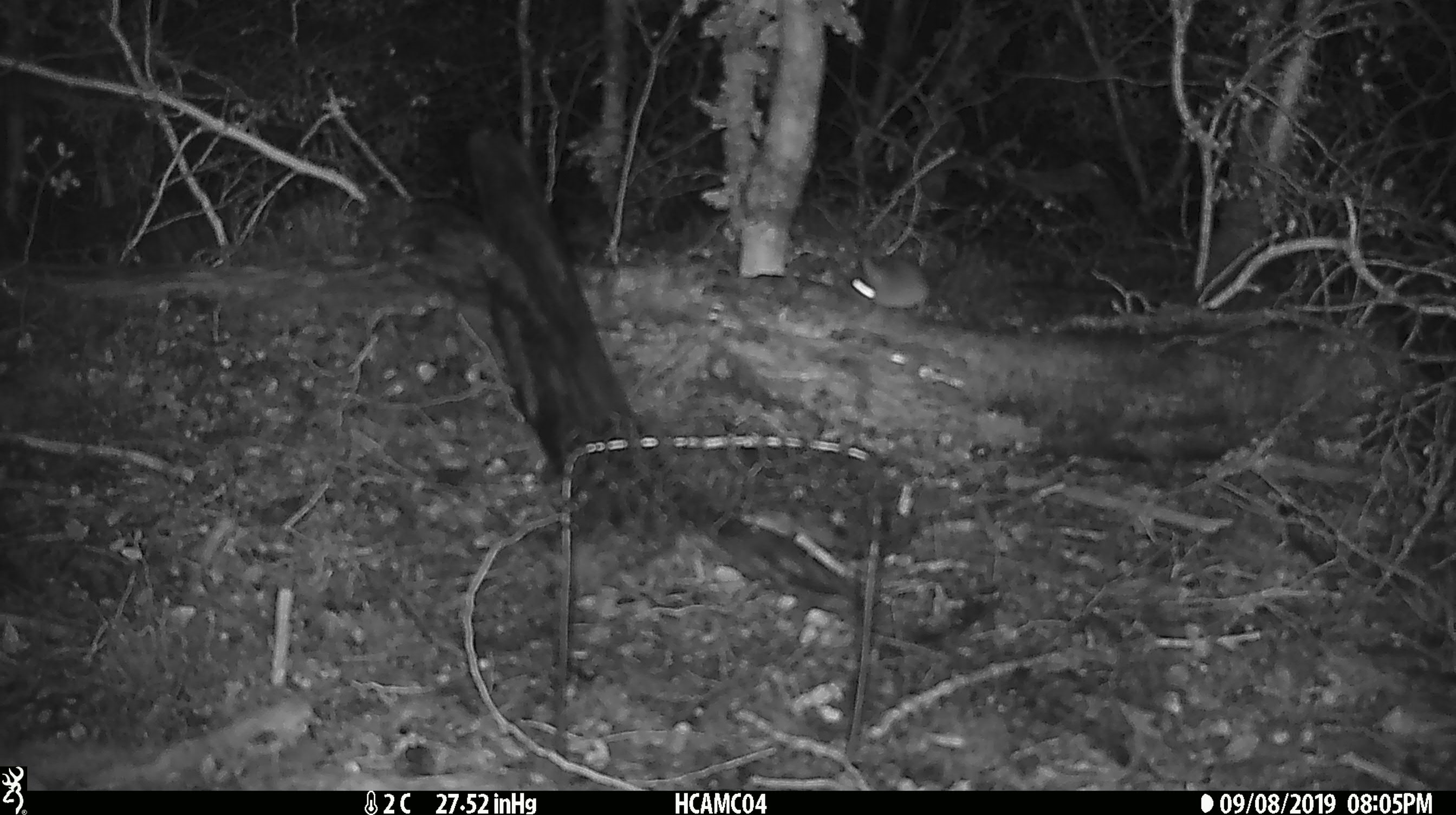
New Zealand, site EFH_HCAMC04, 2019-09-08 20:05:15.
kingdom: Animalia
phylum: Chordata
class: Mammalia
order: Rodentia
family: Muridae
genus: Mus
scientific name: Mus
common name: mouse